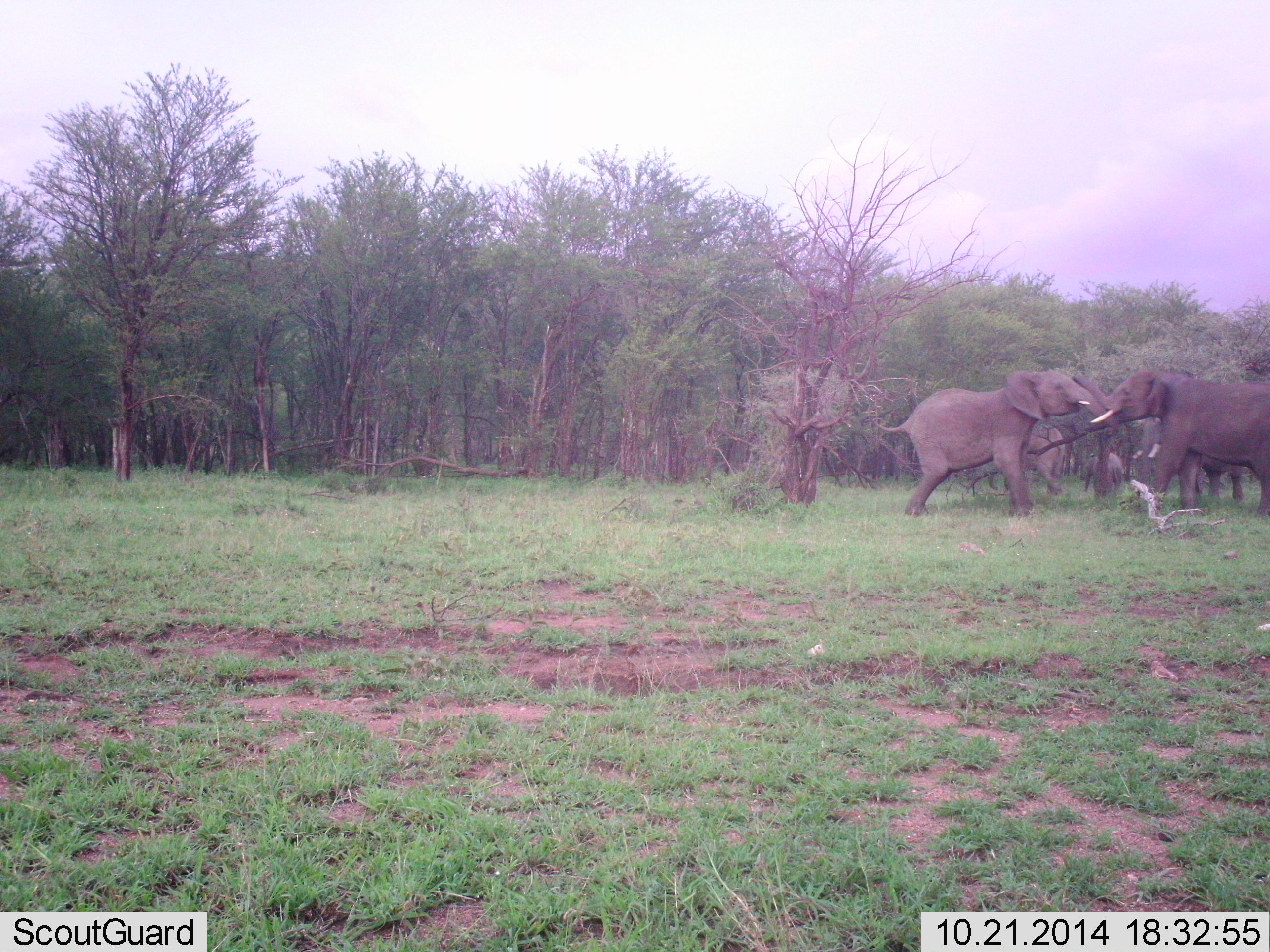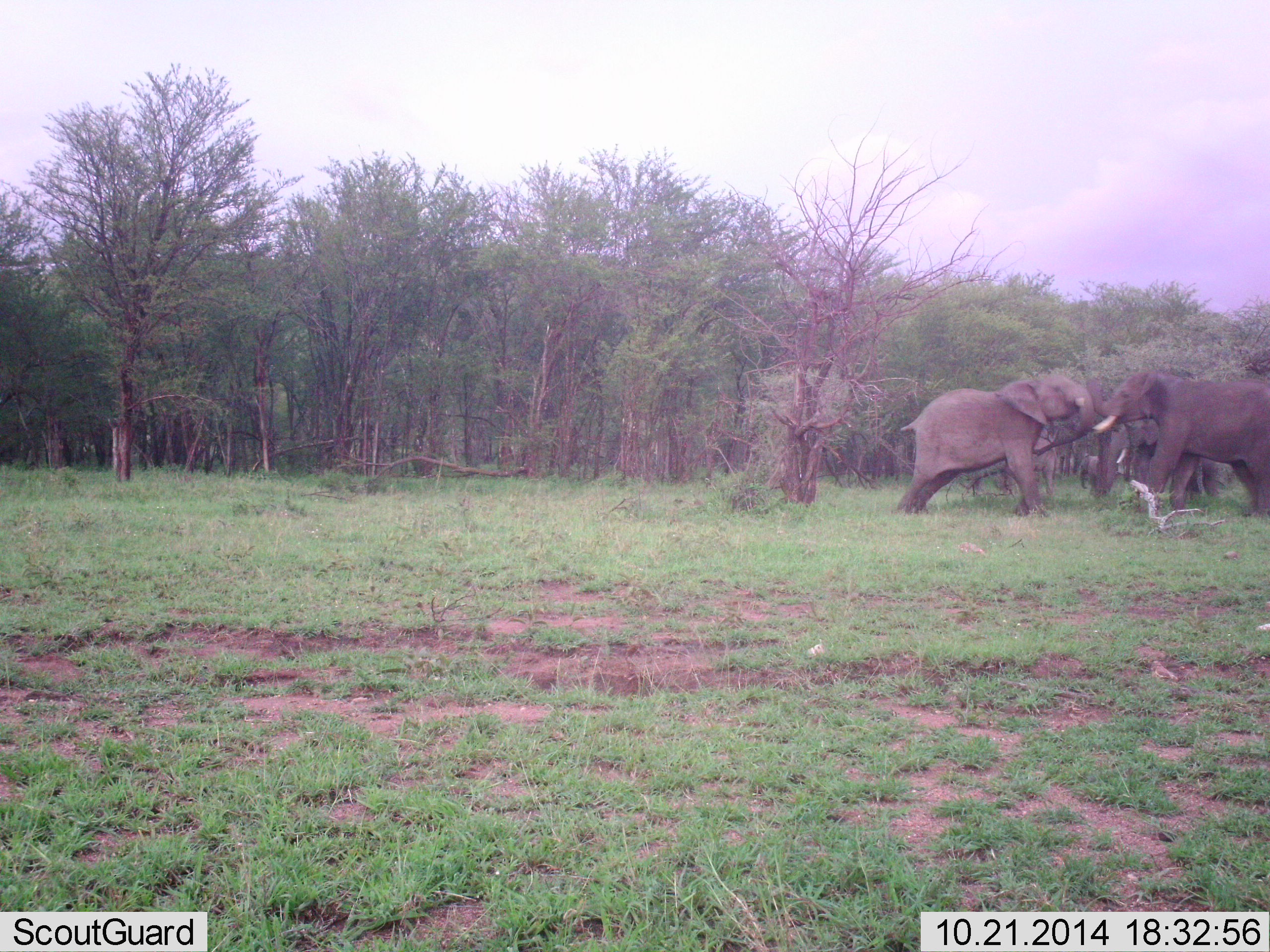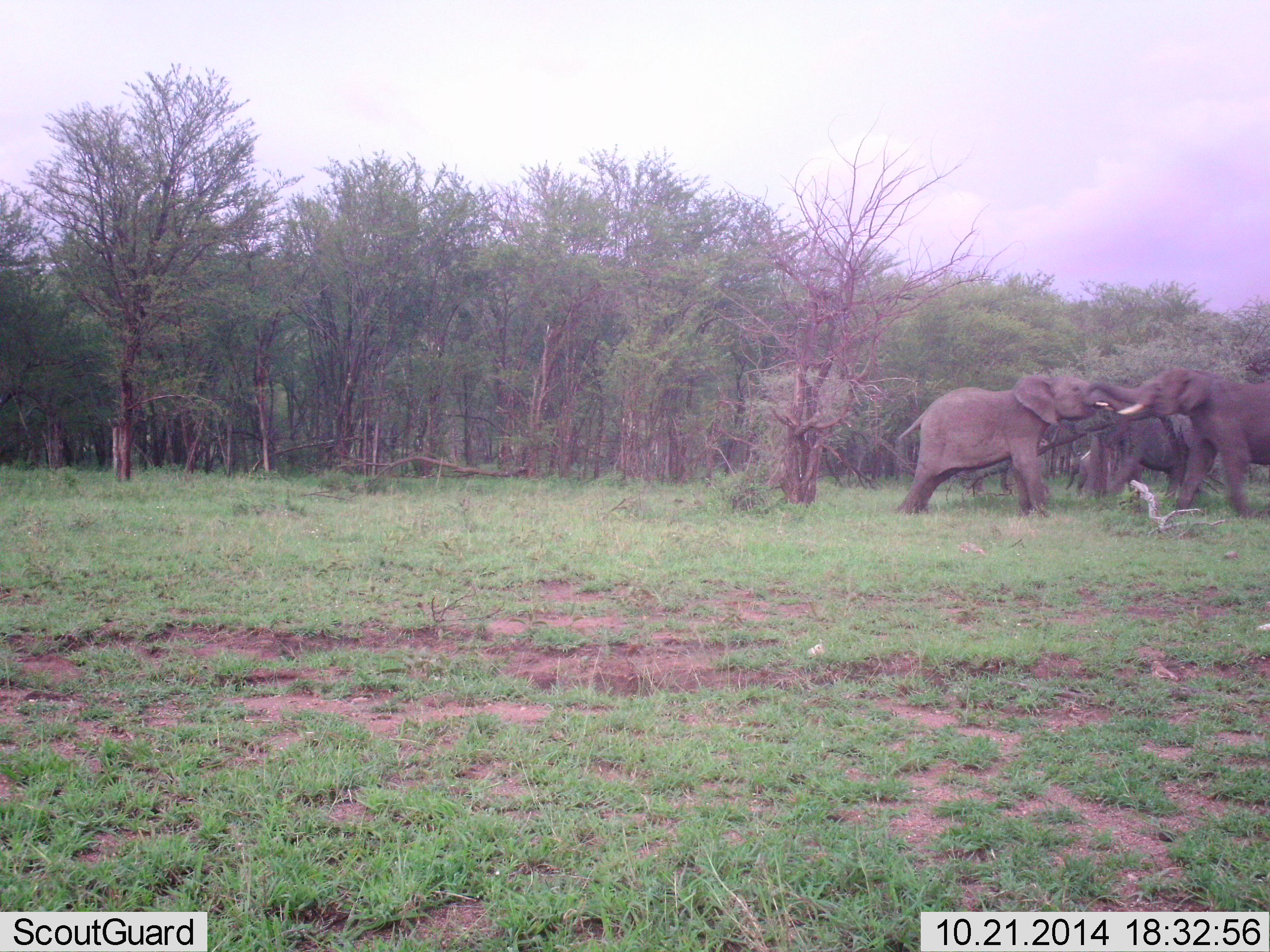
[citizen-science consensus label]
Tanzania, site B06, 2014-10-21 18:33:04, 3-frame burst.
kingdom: Animalia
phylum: Chordata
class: Mammalia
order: Proboscidea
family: Elephantidae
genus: Loxodonta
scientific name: Loxodonta africana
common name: african bush elephant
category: elephant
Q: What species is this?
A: Elephant (african bush elephant) (Loxodonta africana).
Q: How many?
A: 4.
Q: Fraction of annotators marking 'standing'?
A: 30%.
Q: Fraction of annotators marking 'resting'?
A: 0%.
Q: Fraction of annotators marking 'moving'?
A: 20%.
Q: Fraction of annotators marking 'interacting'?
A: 100%.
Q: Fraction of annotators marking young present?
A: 30%.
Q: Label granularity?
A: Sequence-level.